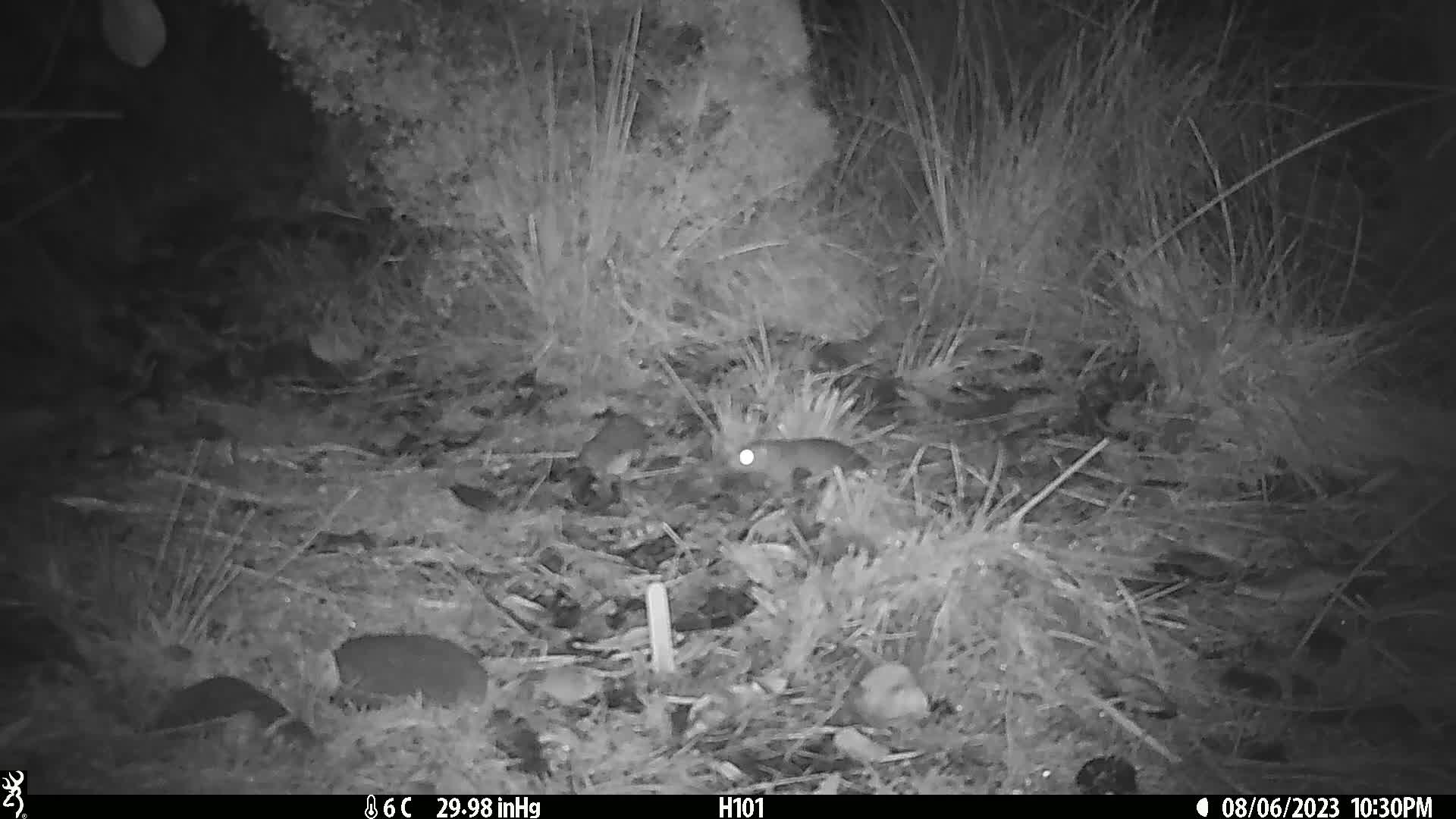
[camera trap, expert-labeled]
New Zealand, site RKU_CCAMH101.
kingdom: Animalia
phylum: Chordata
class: Mammalia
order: Rodentia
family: Muridae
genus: Rattus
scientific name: Rattus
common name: rat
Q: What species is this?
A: Rat (Rattus).